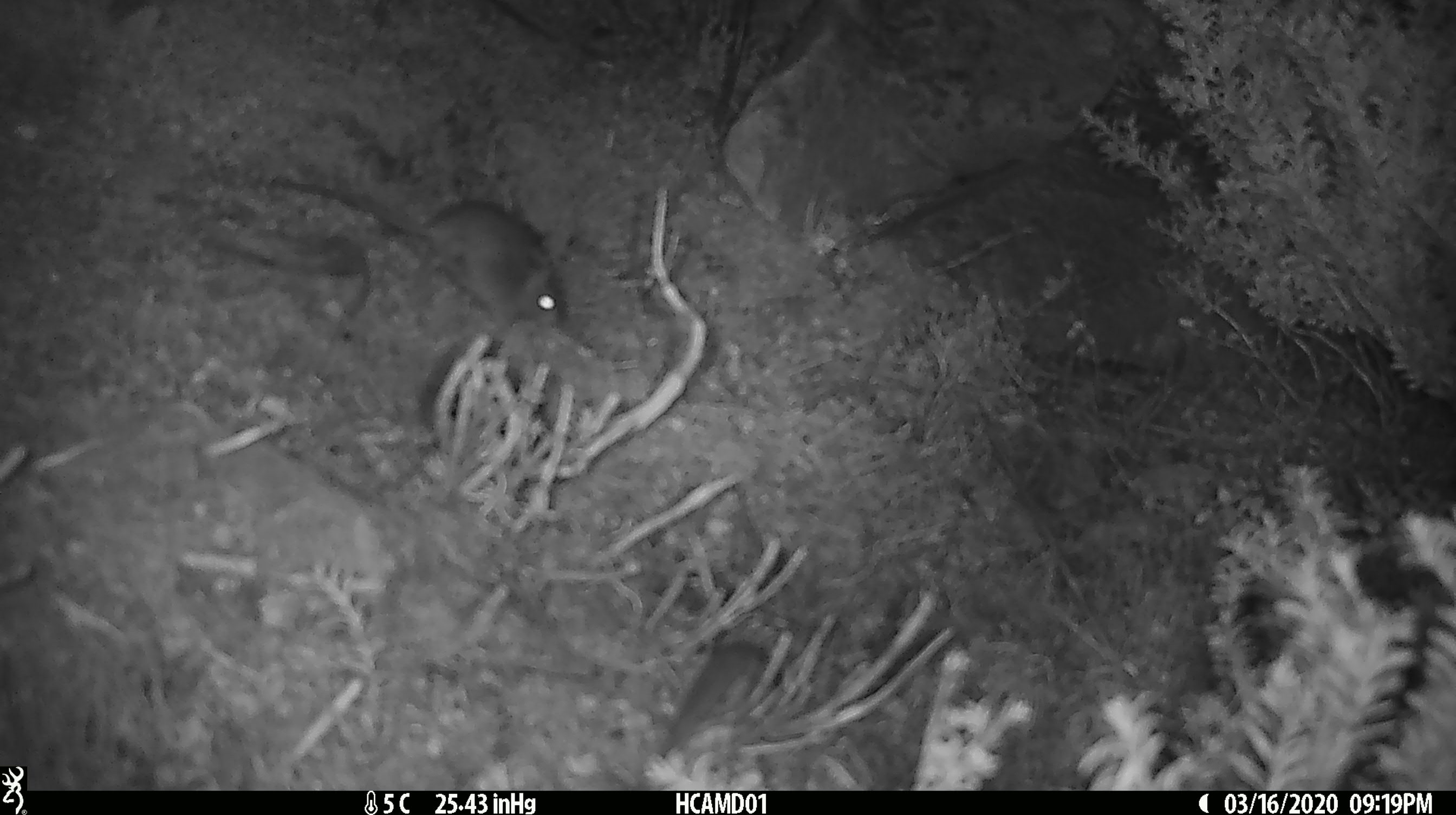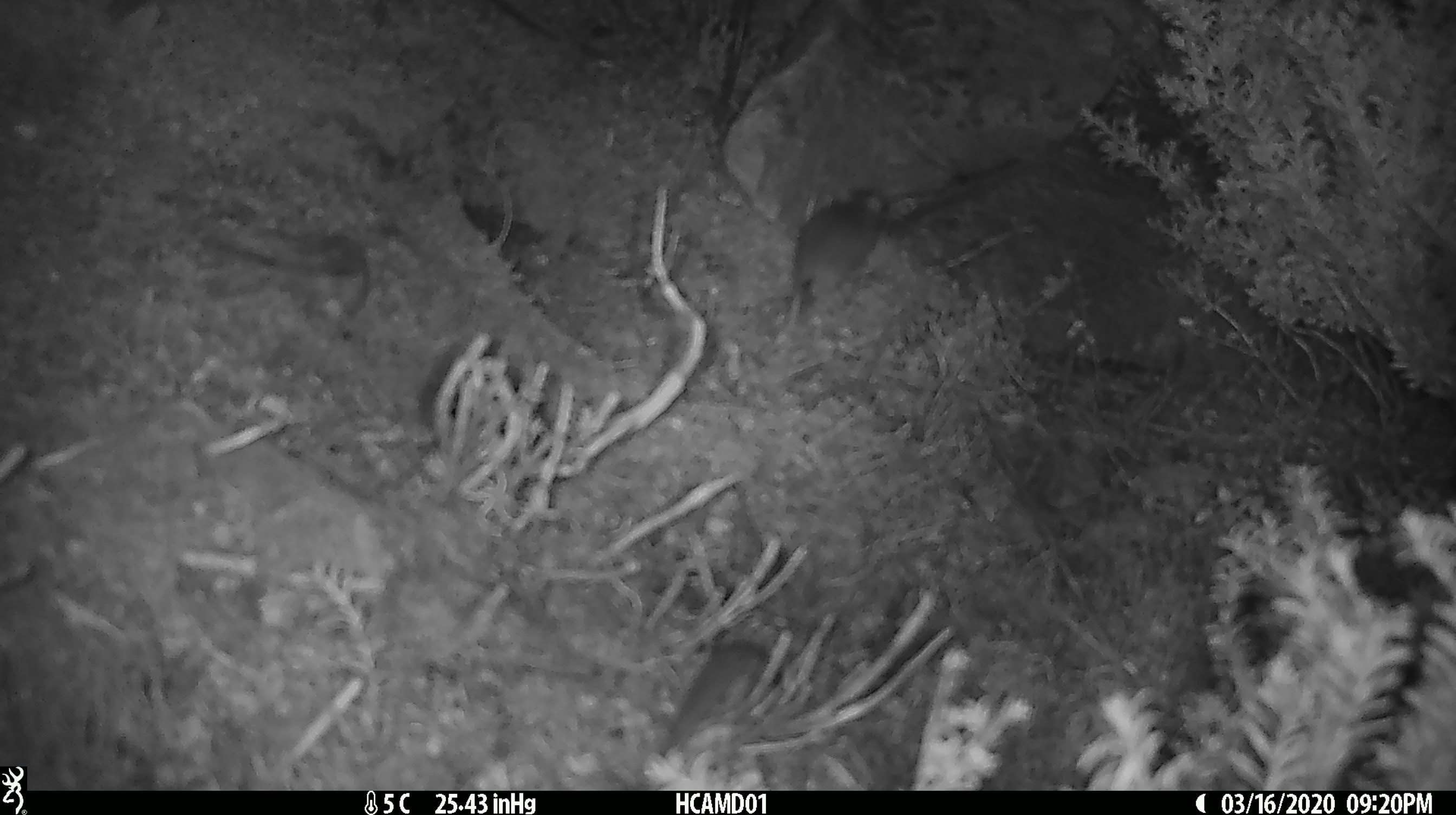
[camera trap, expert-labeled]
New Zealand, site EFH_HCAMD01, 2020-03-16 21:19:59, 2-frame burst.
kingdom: Animalia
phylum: Chordata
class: Mammalia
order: Rodentia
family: Muridae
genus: Mus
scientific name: Mus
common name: mouse